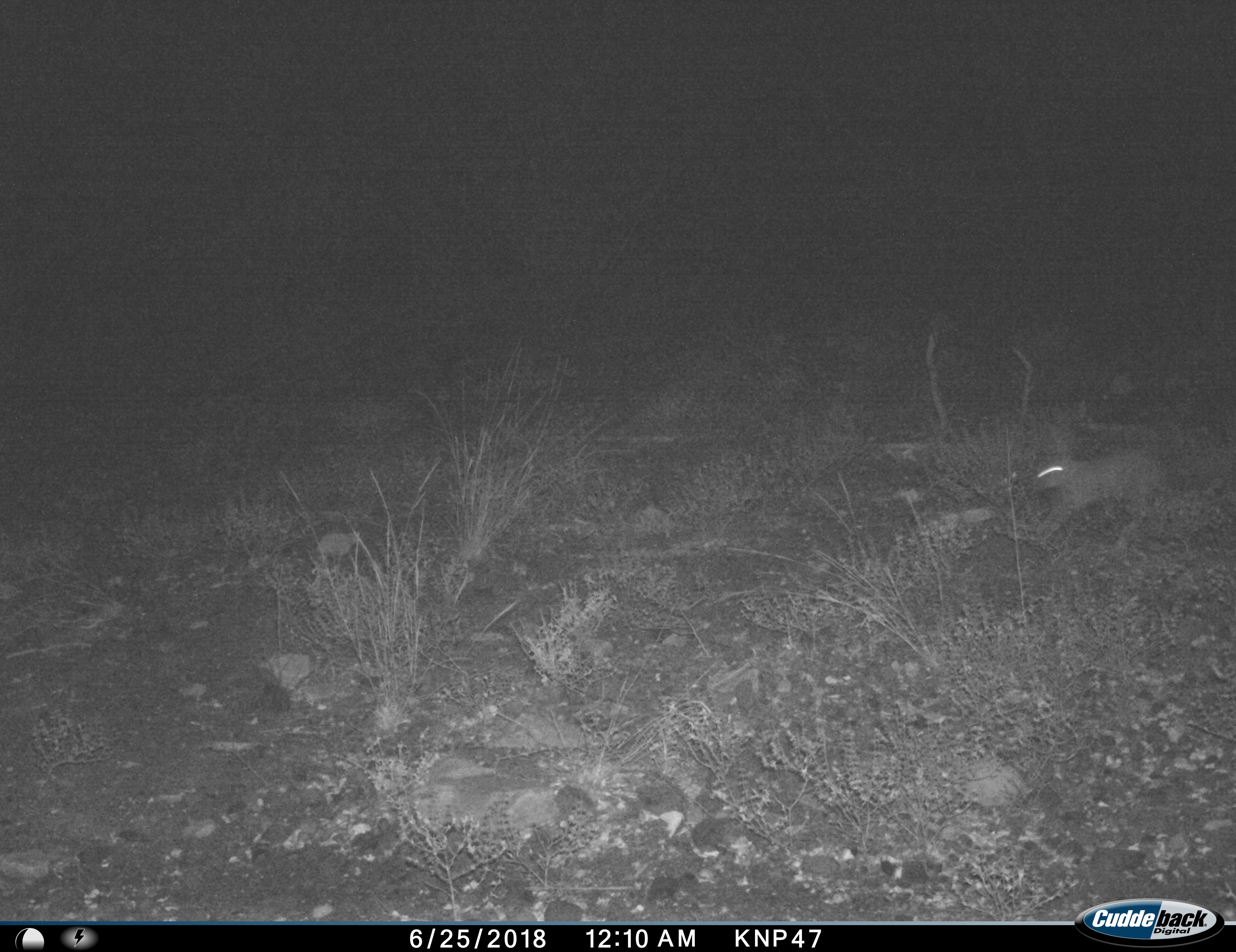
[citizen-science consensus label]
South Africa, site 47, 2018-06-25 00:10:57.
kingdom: Animalia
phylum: Chordata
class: Mammalia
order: Lagomorpha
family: Leporidae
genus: Lepus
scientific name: Lepus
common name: hare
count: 1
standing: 0%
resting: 0%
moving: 100%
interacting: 0%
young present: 0%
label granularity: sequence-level